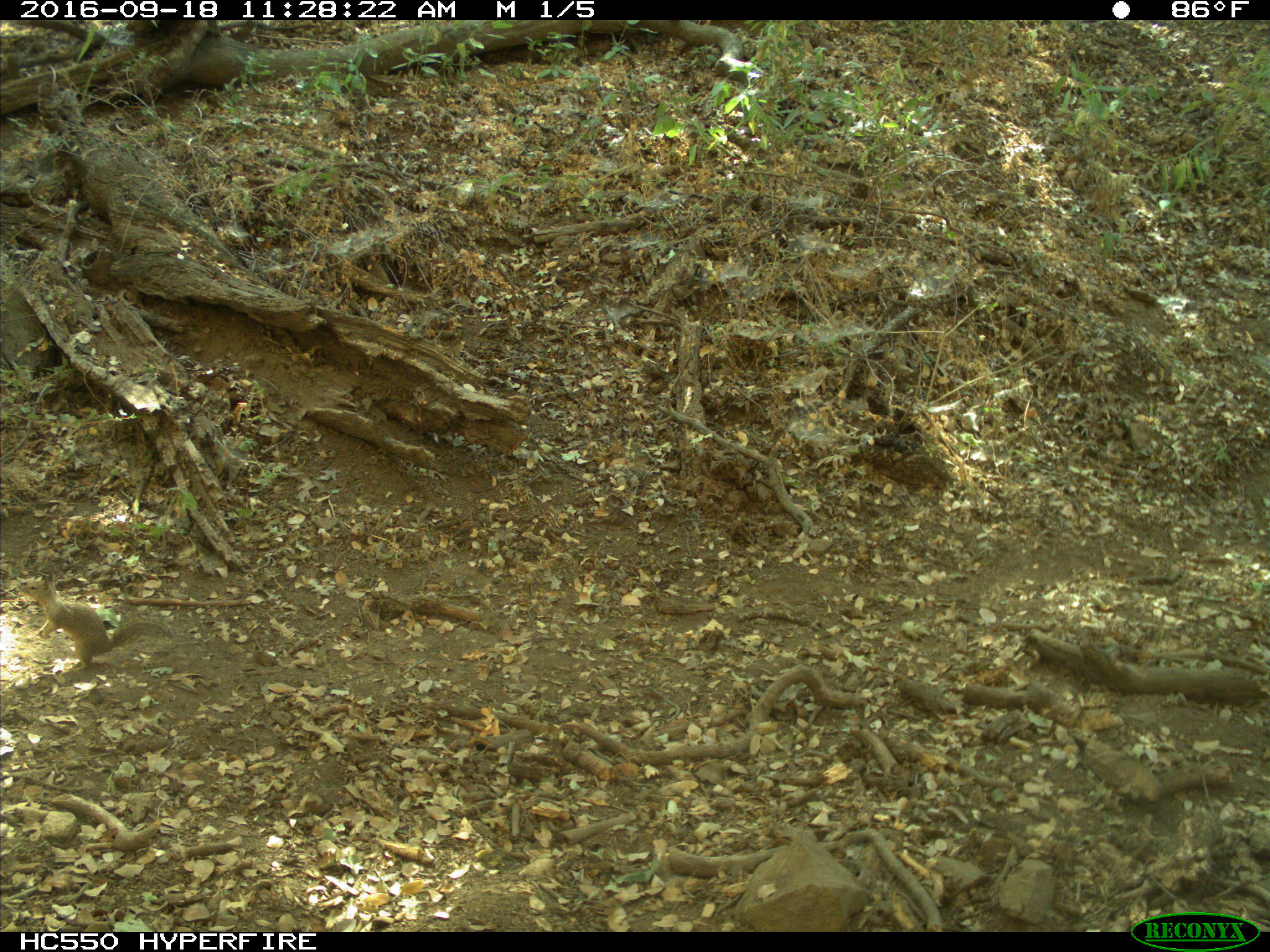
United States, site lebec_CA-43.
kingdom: Animalia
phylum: Chordata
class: Mammalia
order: Rodentia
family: Sciuridae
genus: Otospermophilus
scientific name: Otospermophilus beecheyi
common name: california ground squirrel